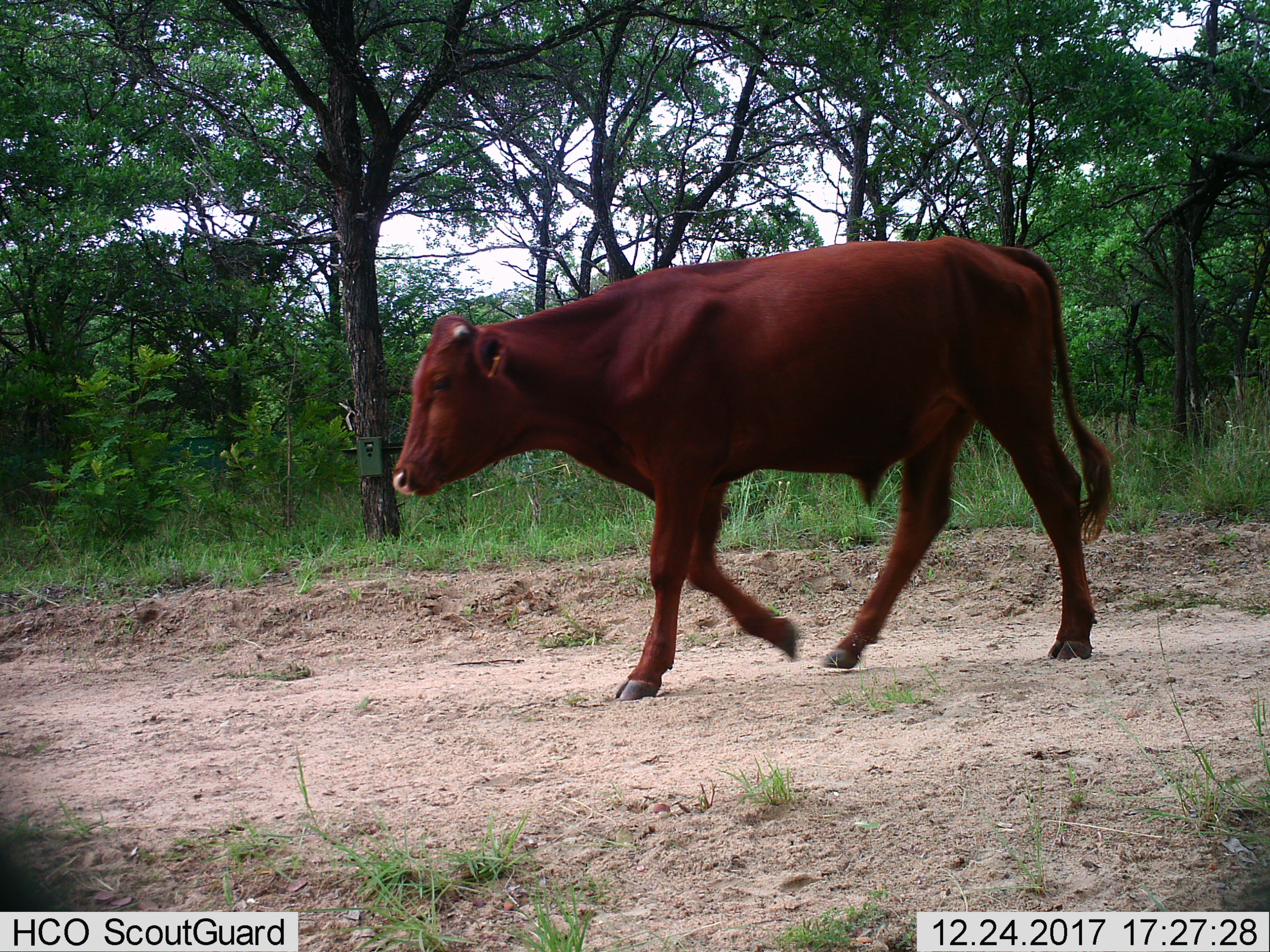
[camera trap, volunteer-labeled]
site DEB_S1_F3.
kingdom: Animalia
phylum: Chordata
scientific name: Vertebrata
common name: domestic animal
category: domesticanimal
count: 1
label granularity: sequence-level